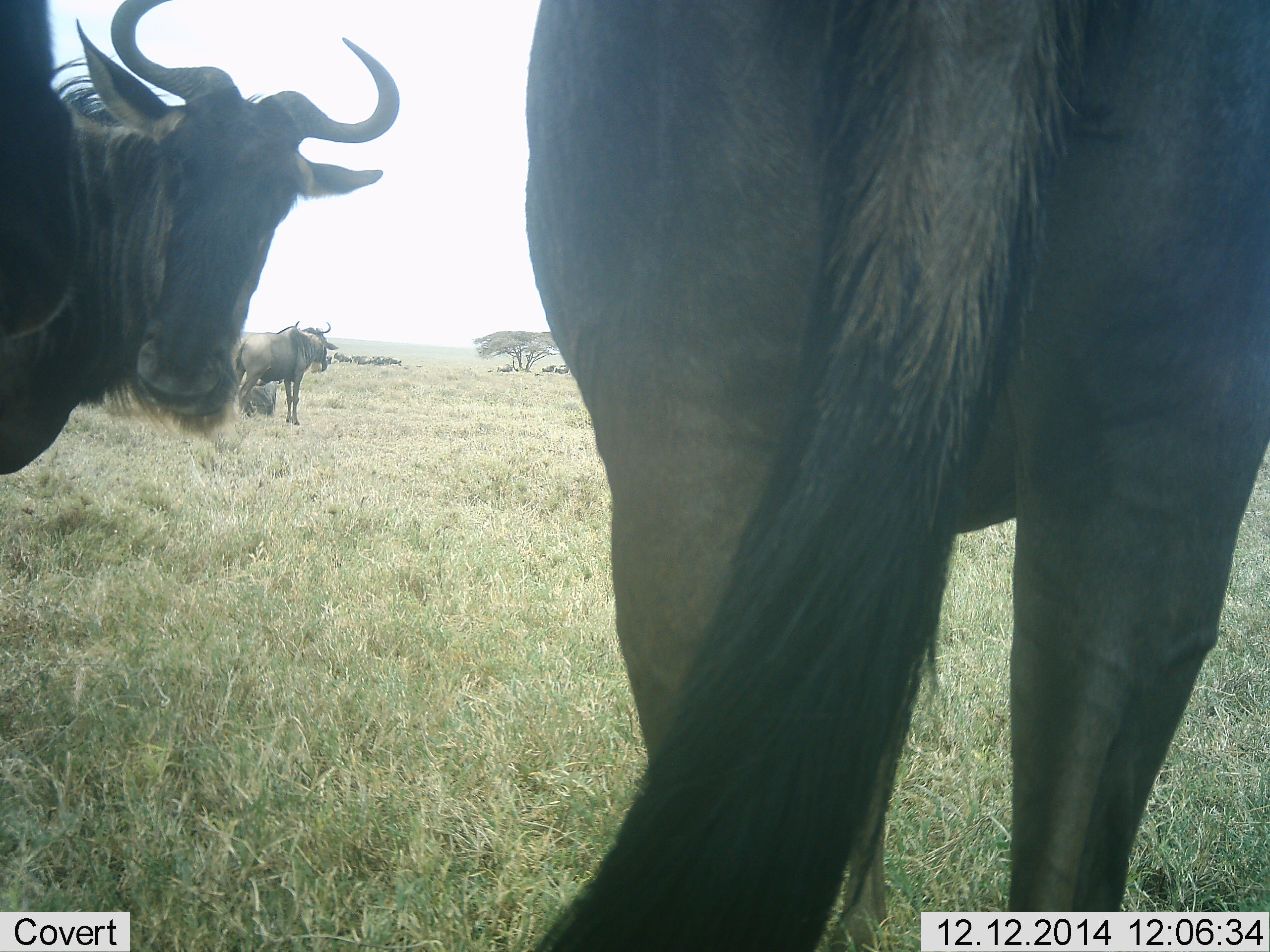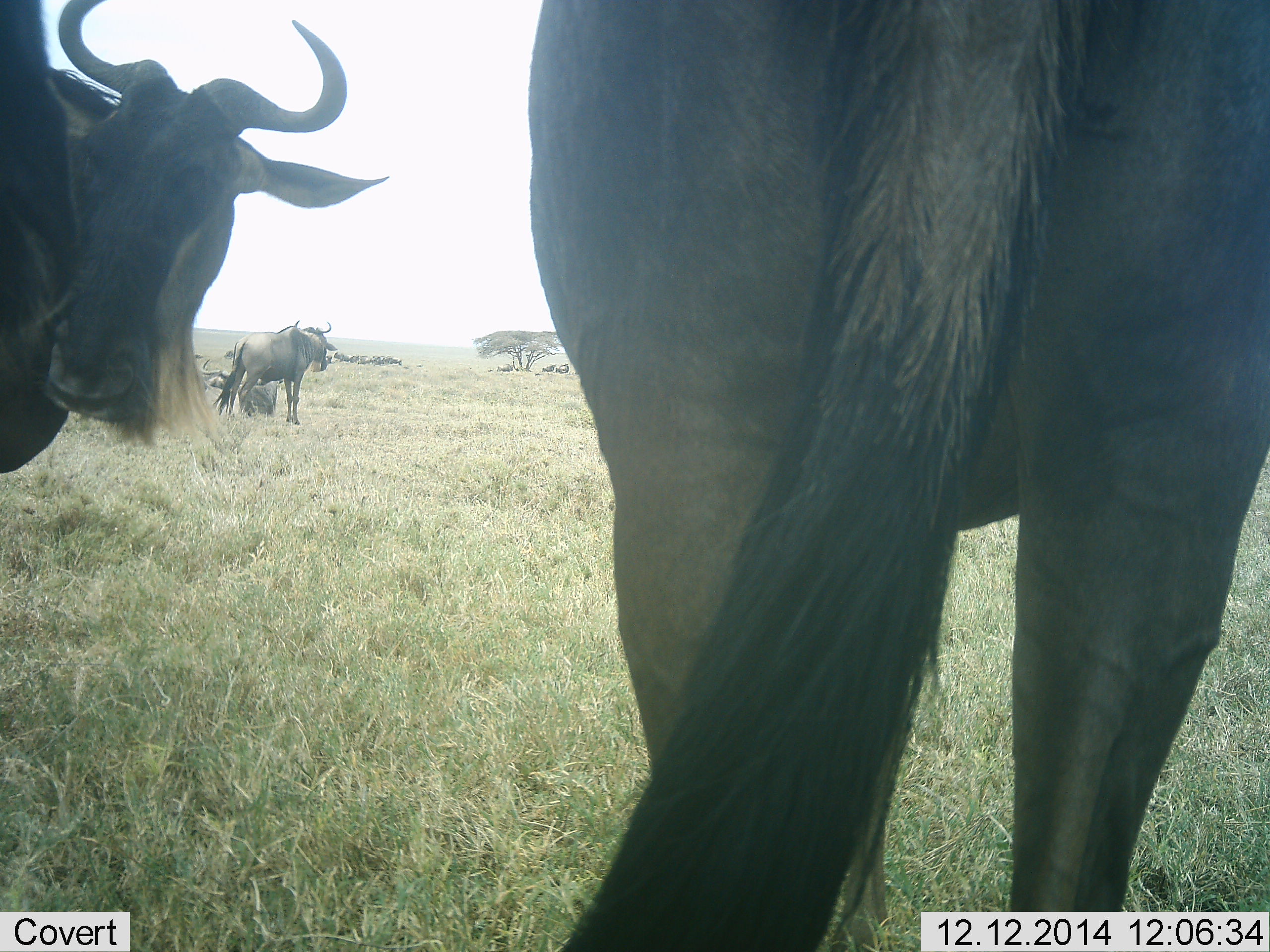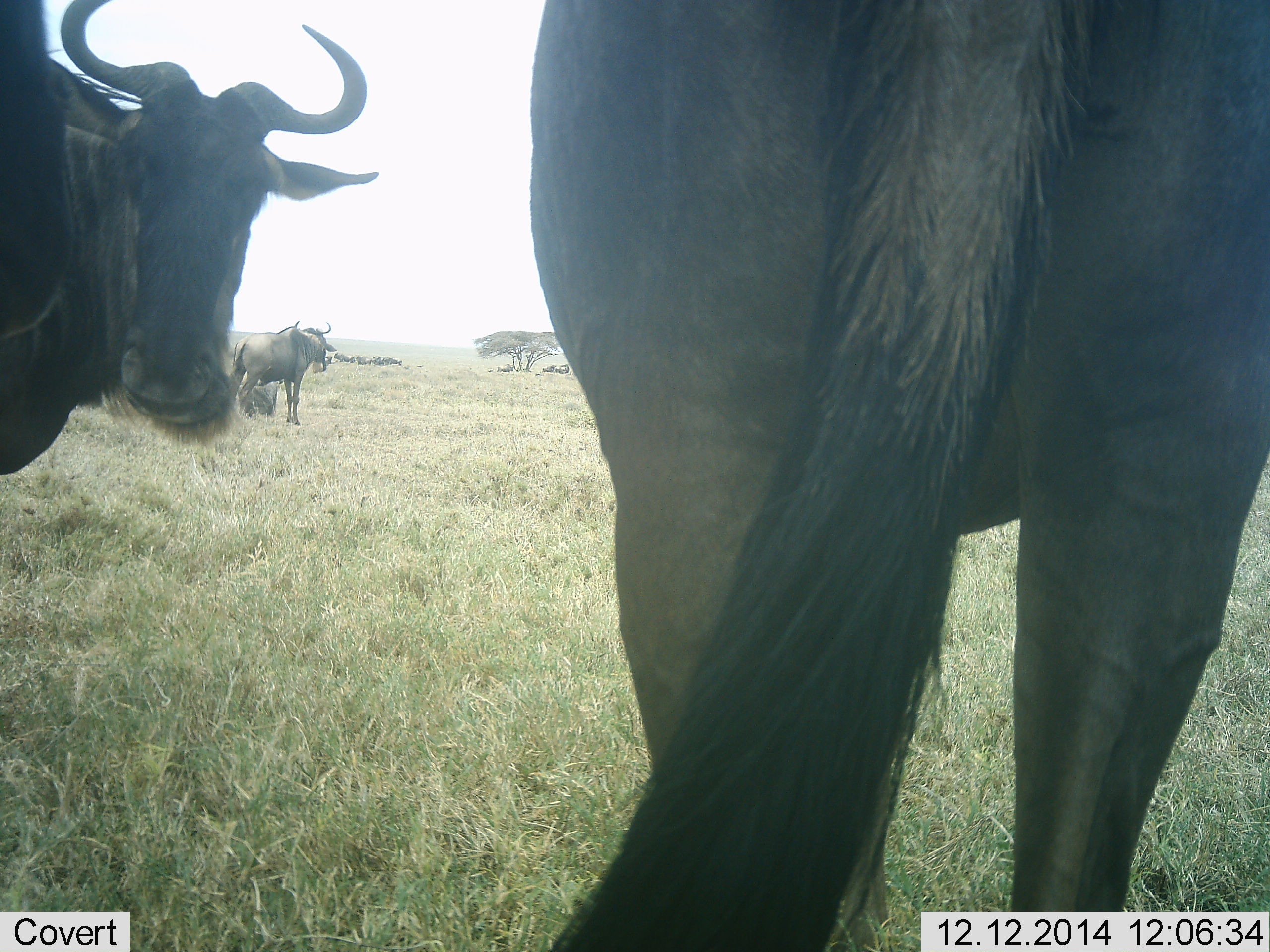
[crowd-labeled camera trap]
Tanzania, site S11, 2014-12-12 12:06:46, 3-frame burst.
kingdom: Animalia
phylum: Chordata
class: Mammalia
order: Artiodactyla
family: Bovidae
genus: Connochaetes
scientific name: Connochaetes taurinus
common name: blue wildebeest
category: wildebeest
Wildebeest (blue wildebeest) (Connochaetes taurinus), count 4. Behavior (volunteer vote fractions): standing 100%, resting 30%, moving 0%, interacting 0%. Young present (vote fraction): 0%. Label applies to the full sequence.